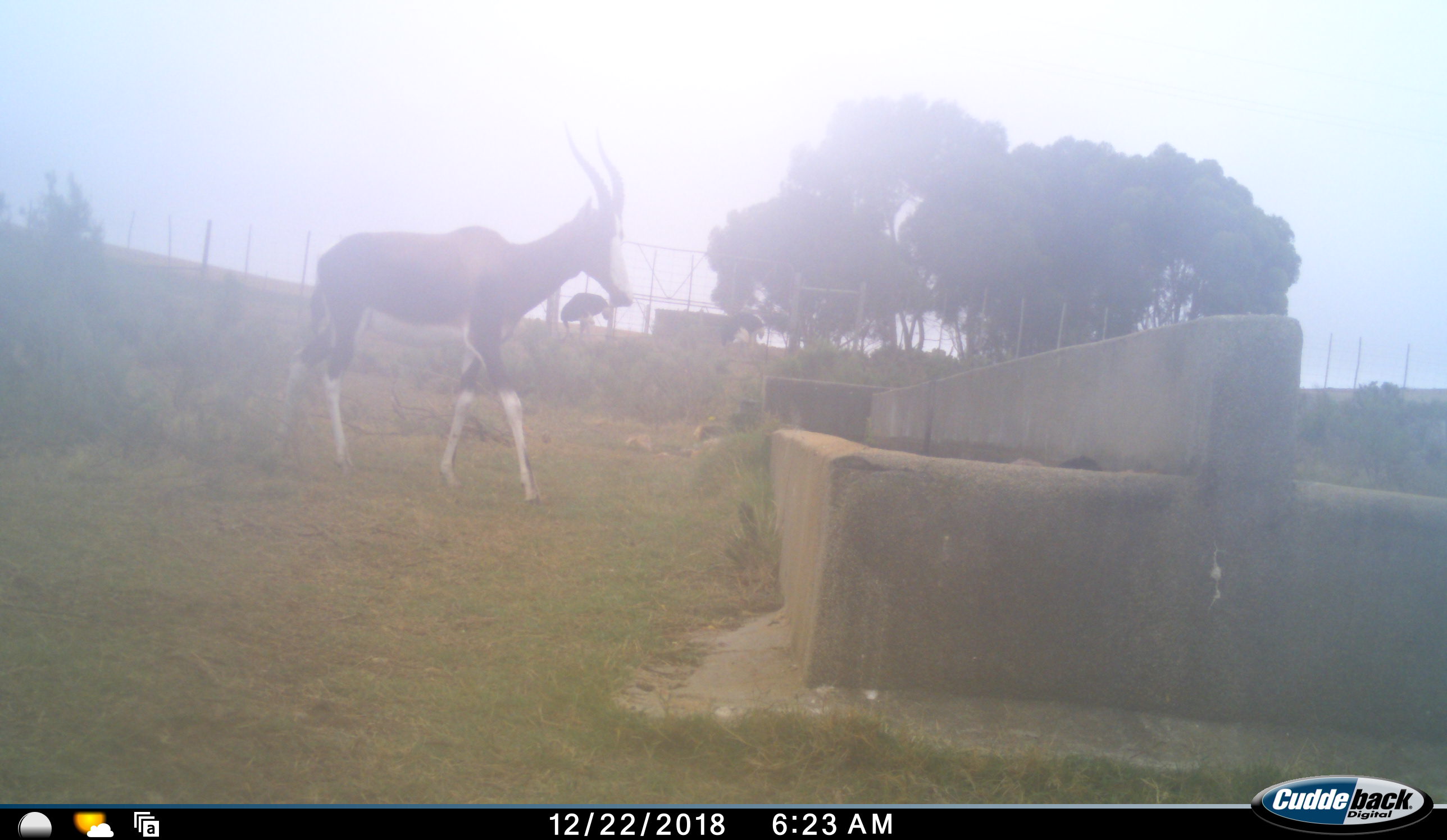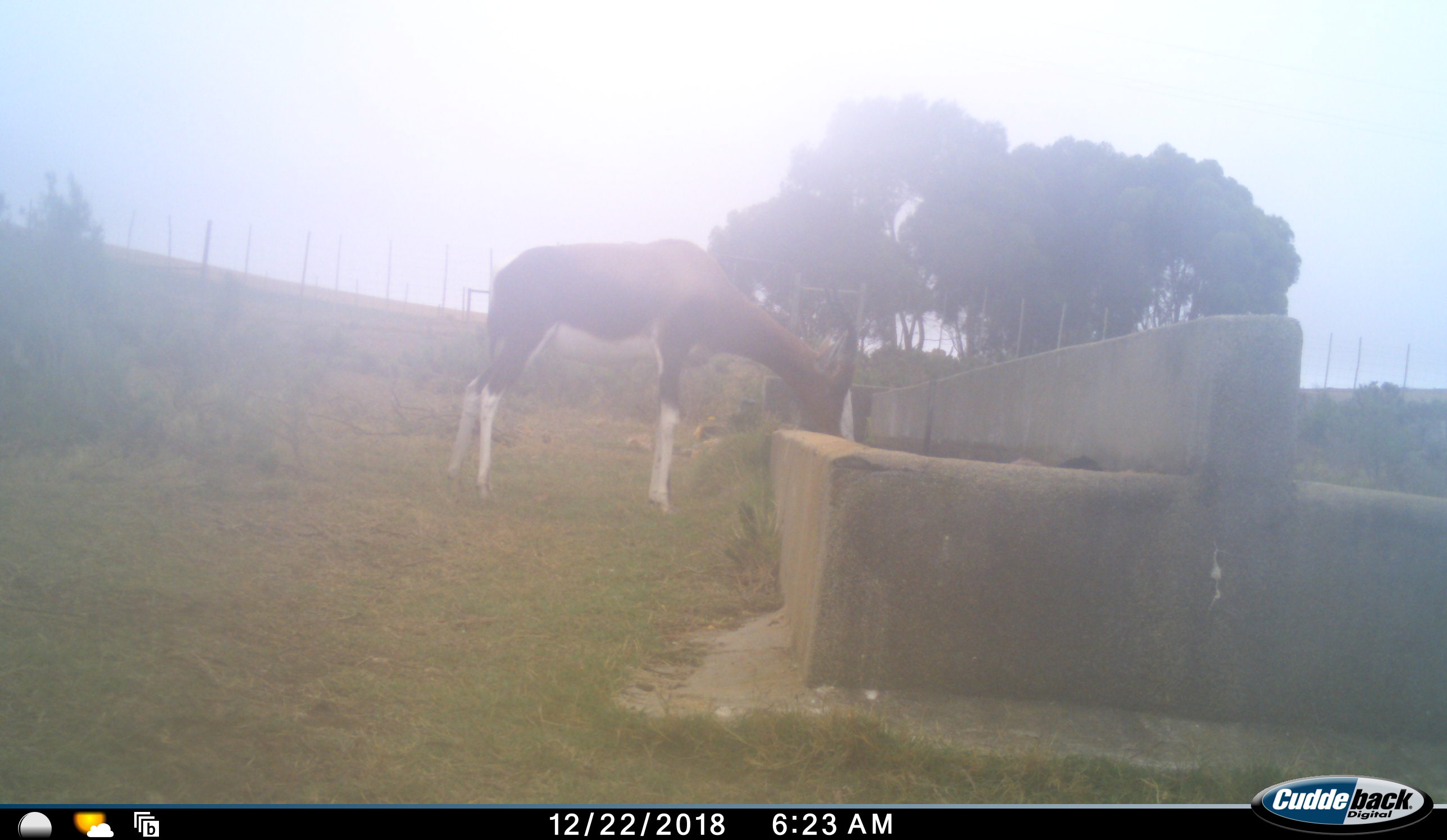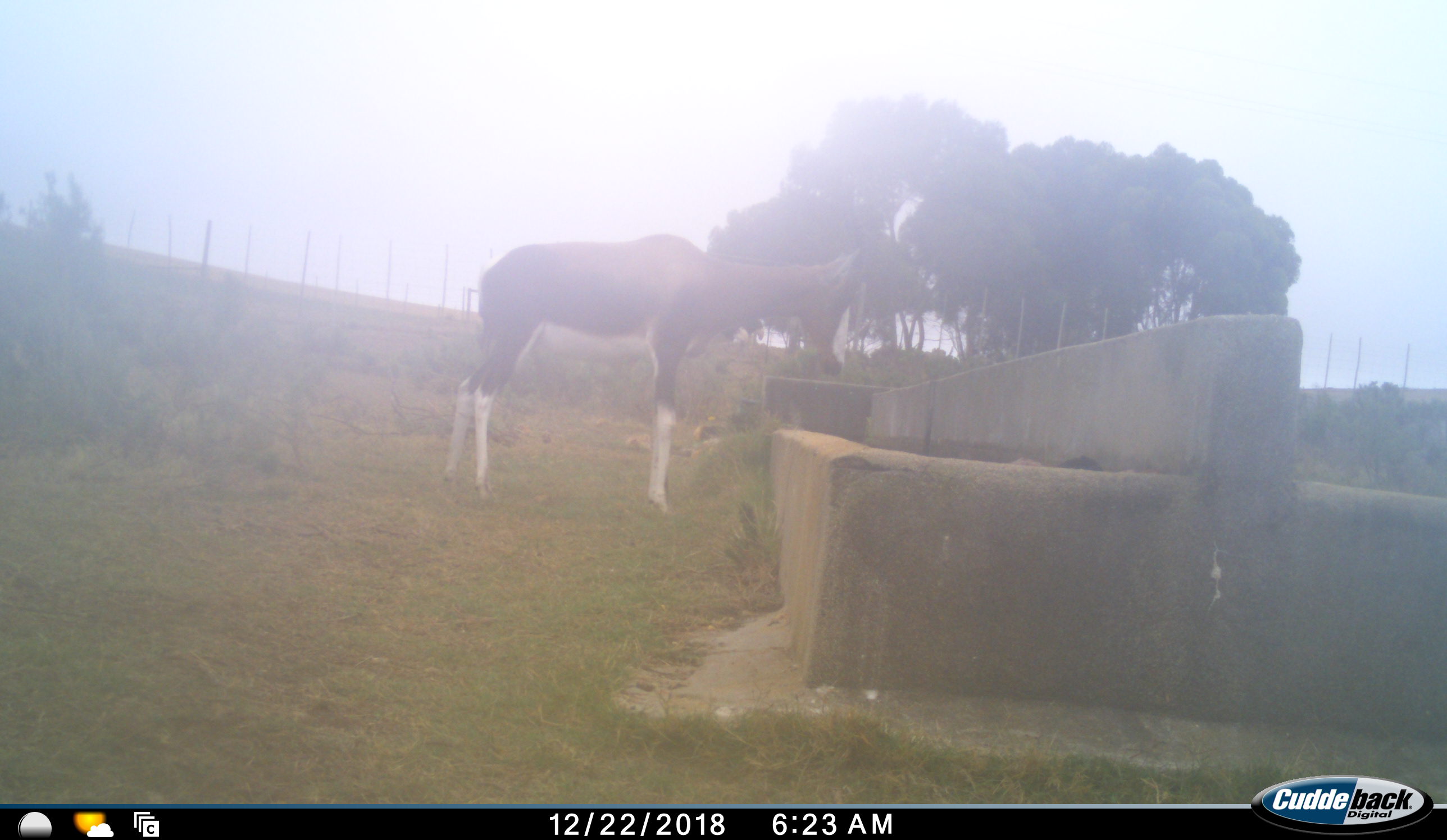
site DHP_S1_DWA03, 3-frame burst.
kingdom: Animalia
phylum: Chordata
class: Mammalia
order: Artiodactyla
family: Bovidae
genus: Damaliscus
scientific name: Damaliscus pygargus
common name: bontebok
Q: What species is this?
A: Bontebok (Damaliscus pygargus).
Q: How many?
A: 1.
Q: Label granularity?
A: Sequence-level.